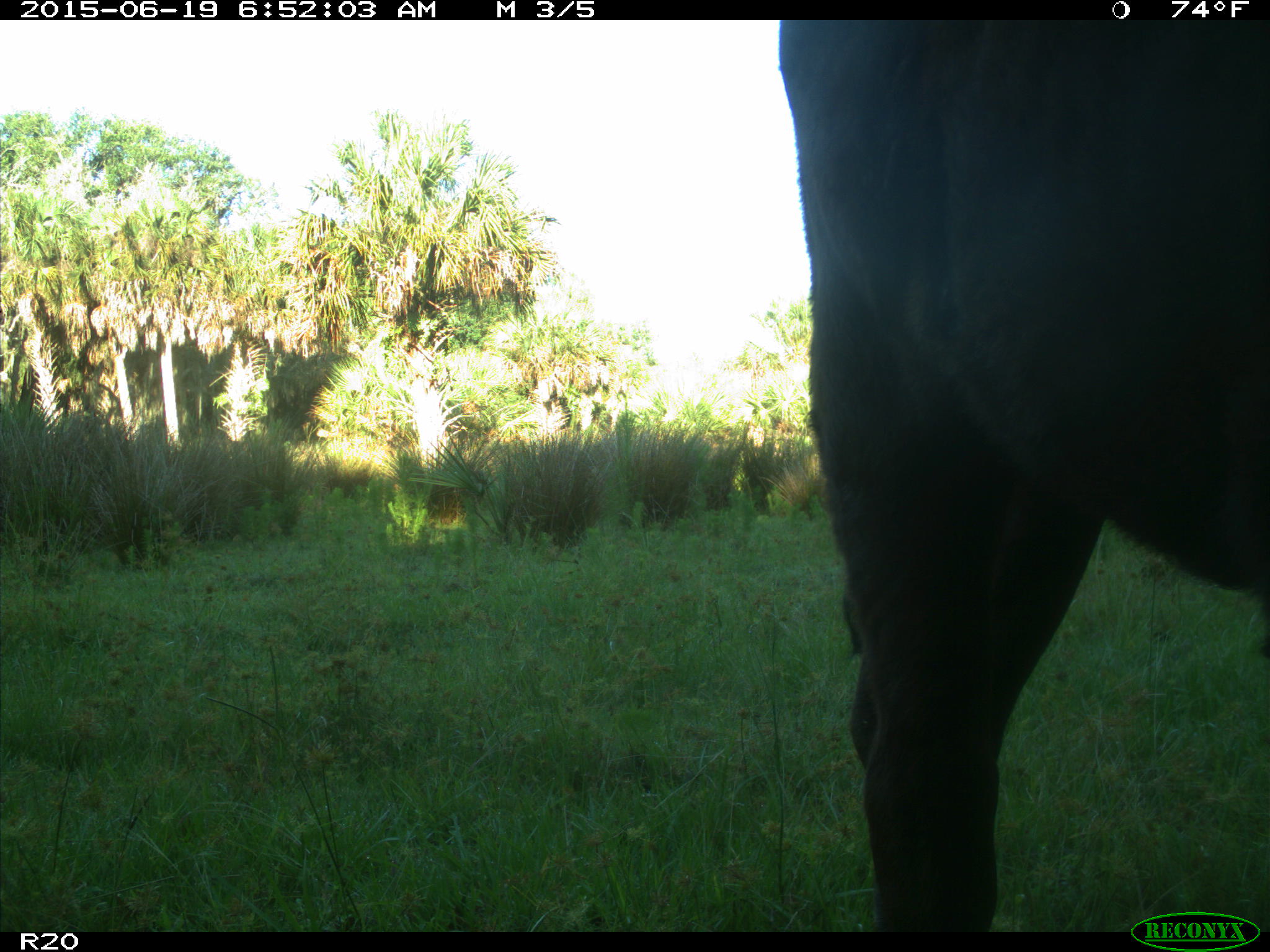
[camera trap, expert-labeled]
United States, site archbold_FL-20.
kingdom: Animalia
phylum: Chordata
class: Mammalia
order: Artiodactyla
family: Bovidae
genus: Bos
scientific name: Bos taurus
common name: domestic cow